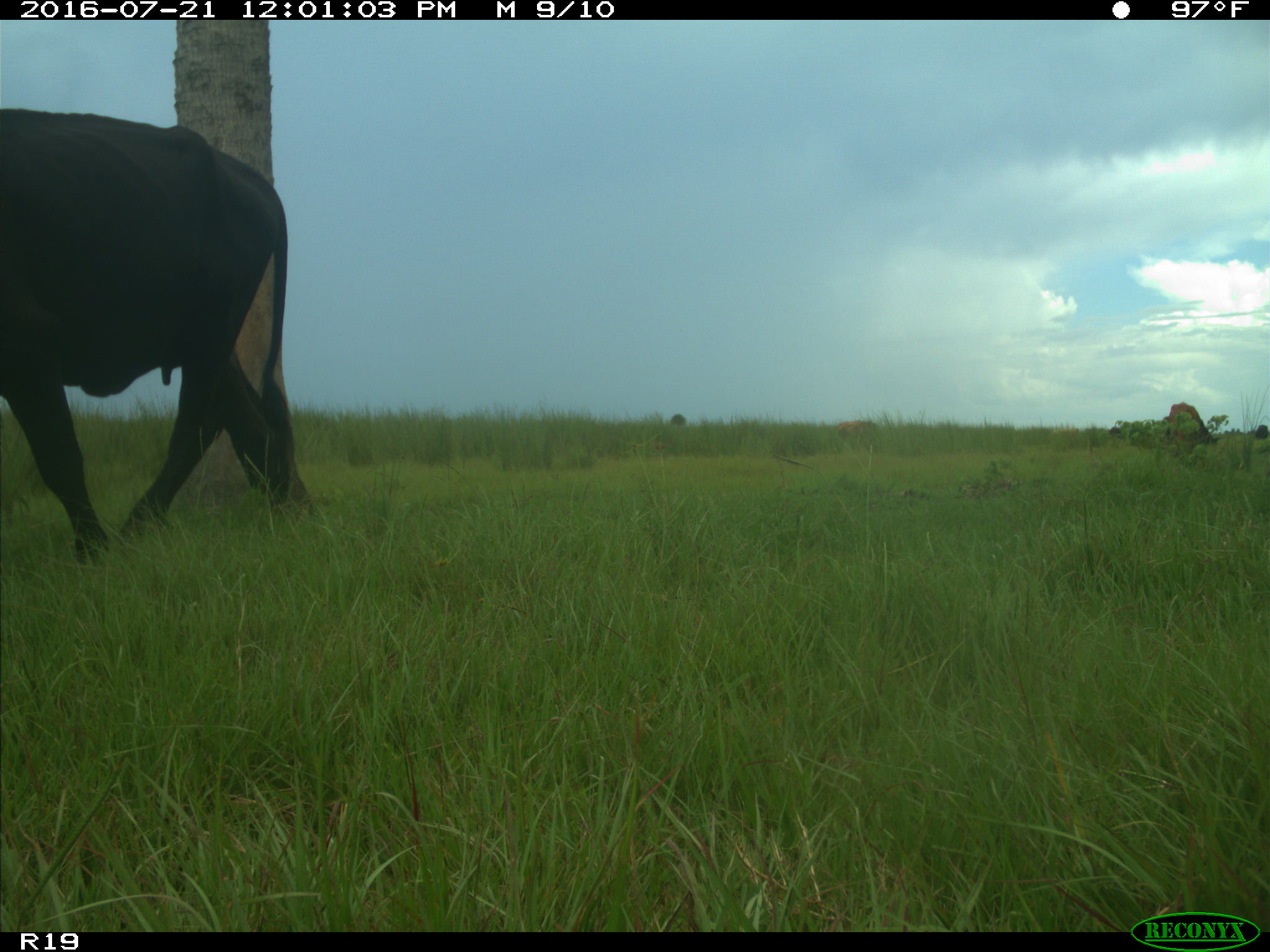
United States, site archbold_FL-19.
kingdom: Animalia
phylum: Chordata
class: Mammalia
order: Artiodactyla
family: Bovidae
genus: Bos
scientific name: Bos taurus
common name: domestic cow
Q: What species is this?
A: Bos taurus (domestic cow).